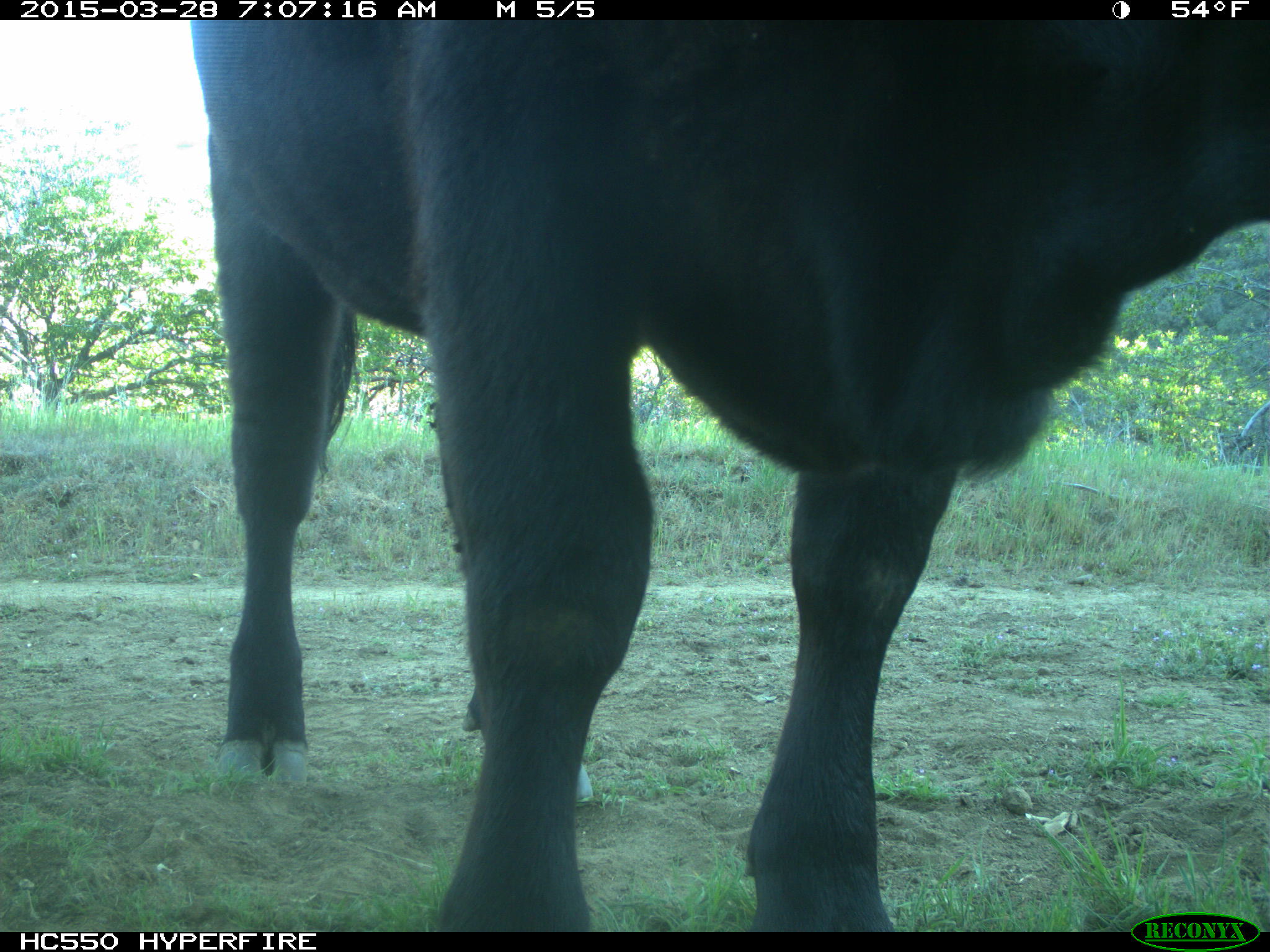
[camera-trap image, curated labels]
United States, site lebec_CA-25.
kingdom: Animalia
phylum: Chordata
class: Mammalia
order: Artiodactyla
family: Bovidae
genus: Bos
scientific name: Bos taurus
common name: domestic cow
Bos taurus (domestic cow).